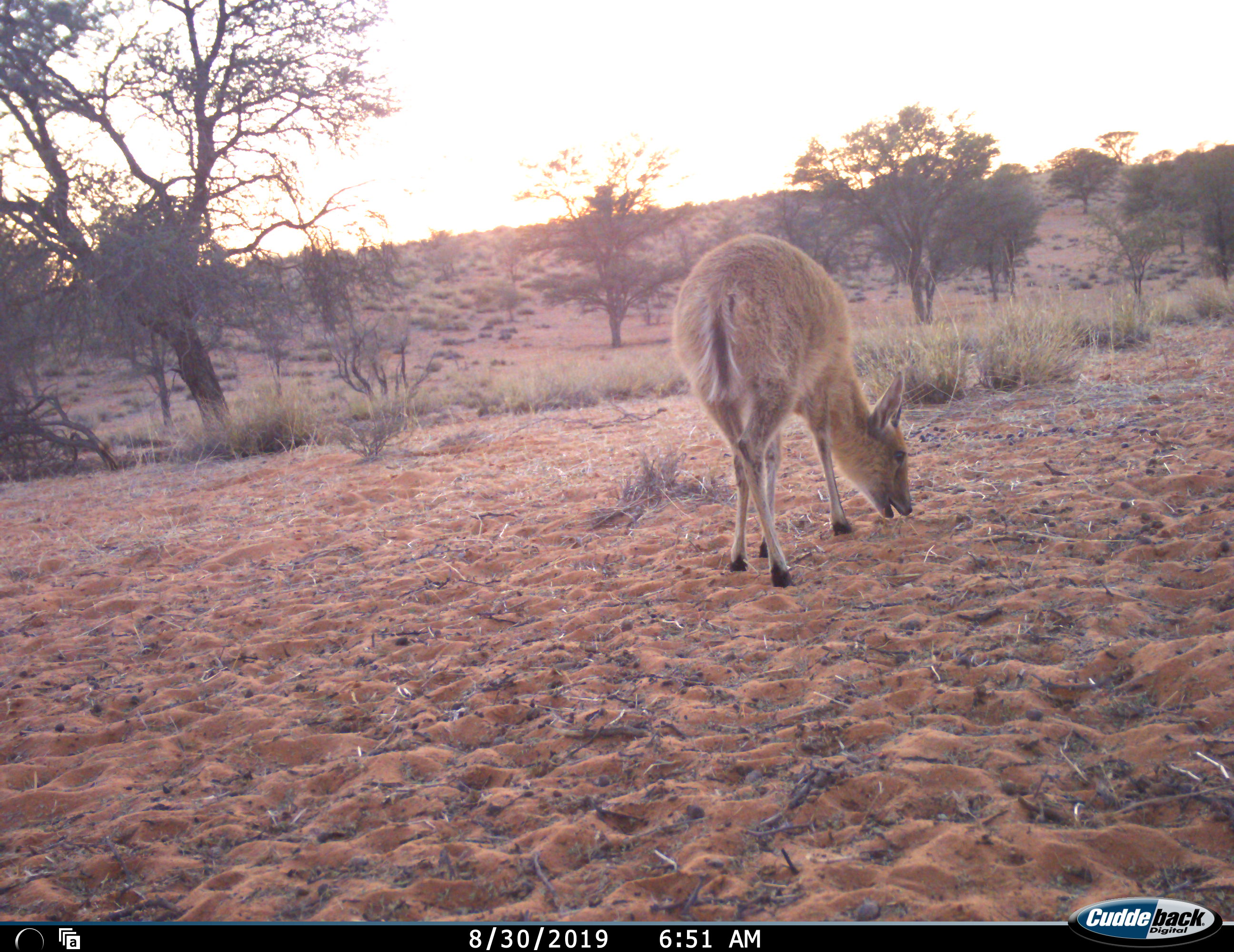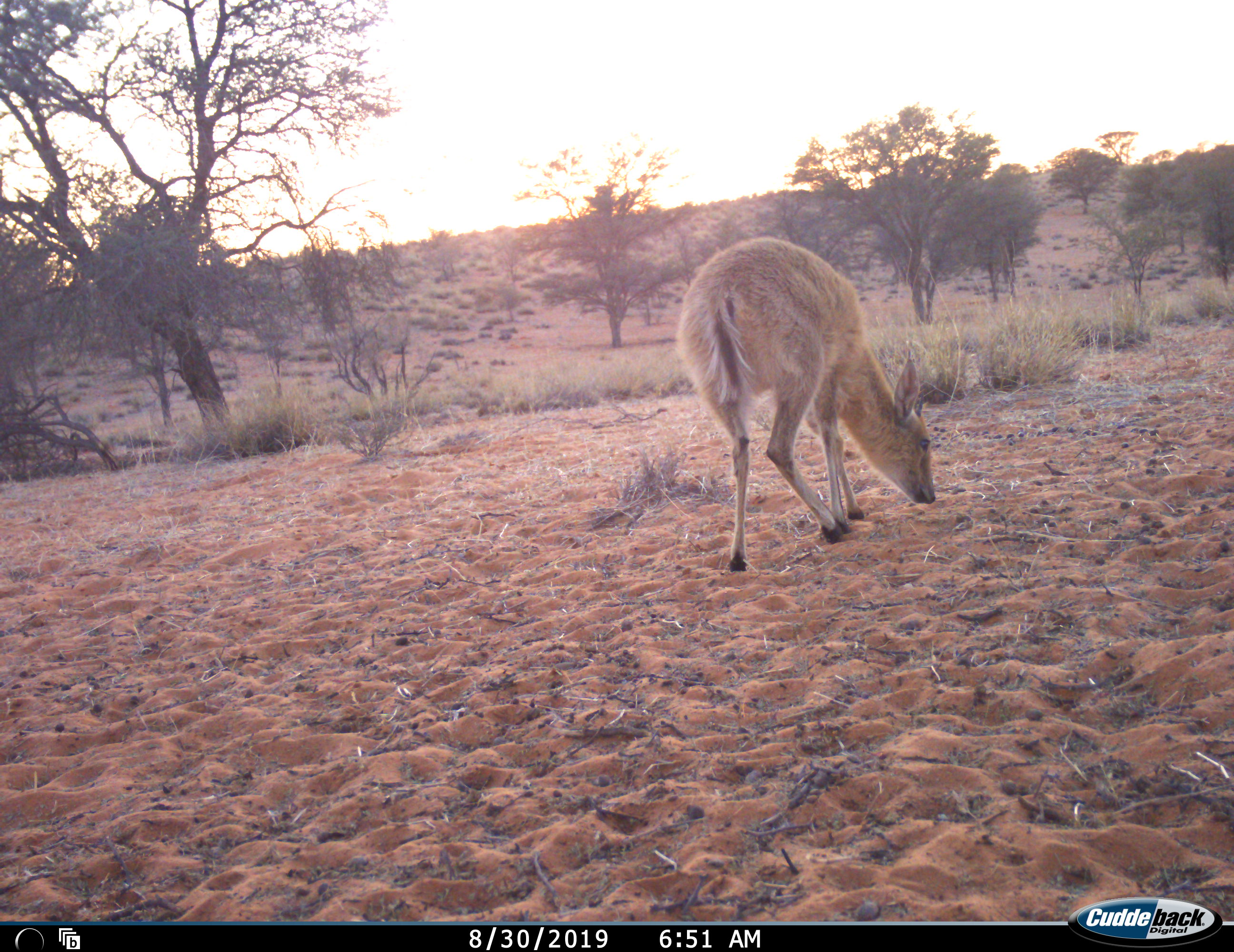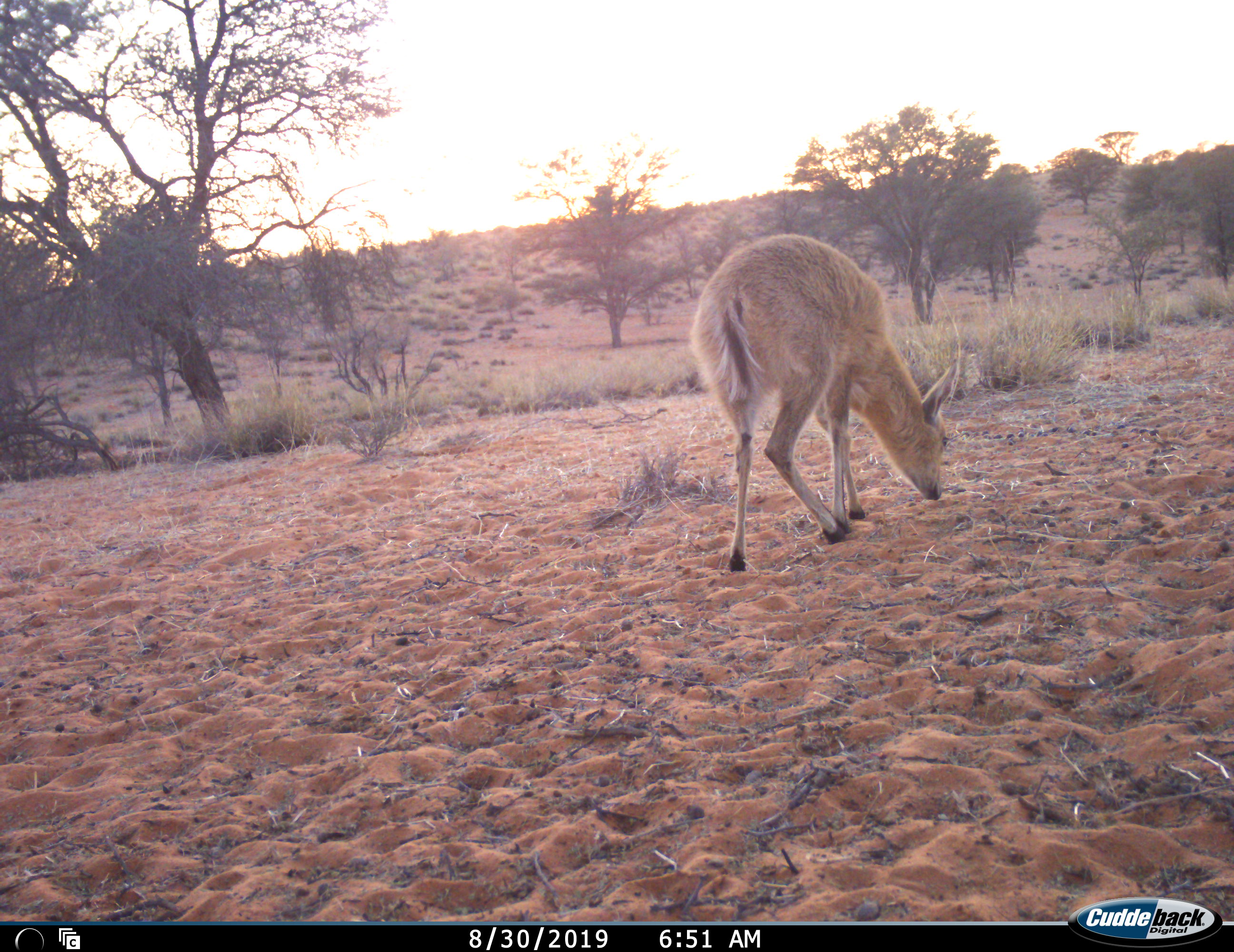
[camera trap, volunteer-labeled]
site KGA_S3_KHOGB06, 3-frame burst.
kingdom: Animalia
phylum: Chordata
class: Mammalia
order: Artiodactyla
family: Bovidae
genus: Sylvicapra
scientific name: Sylvicapra grimmia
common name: common duiker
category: duikercommongrey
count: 1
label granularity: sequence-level